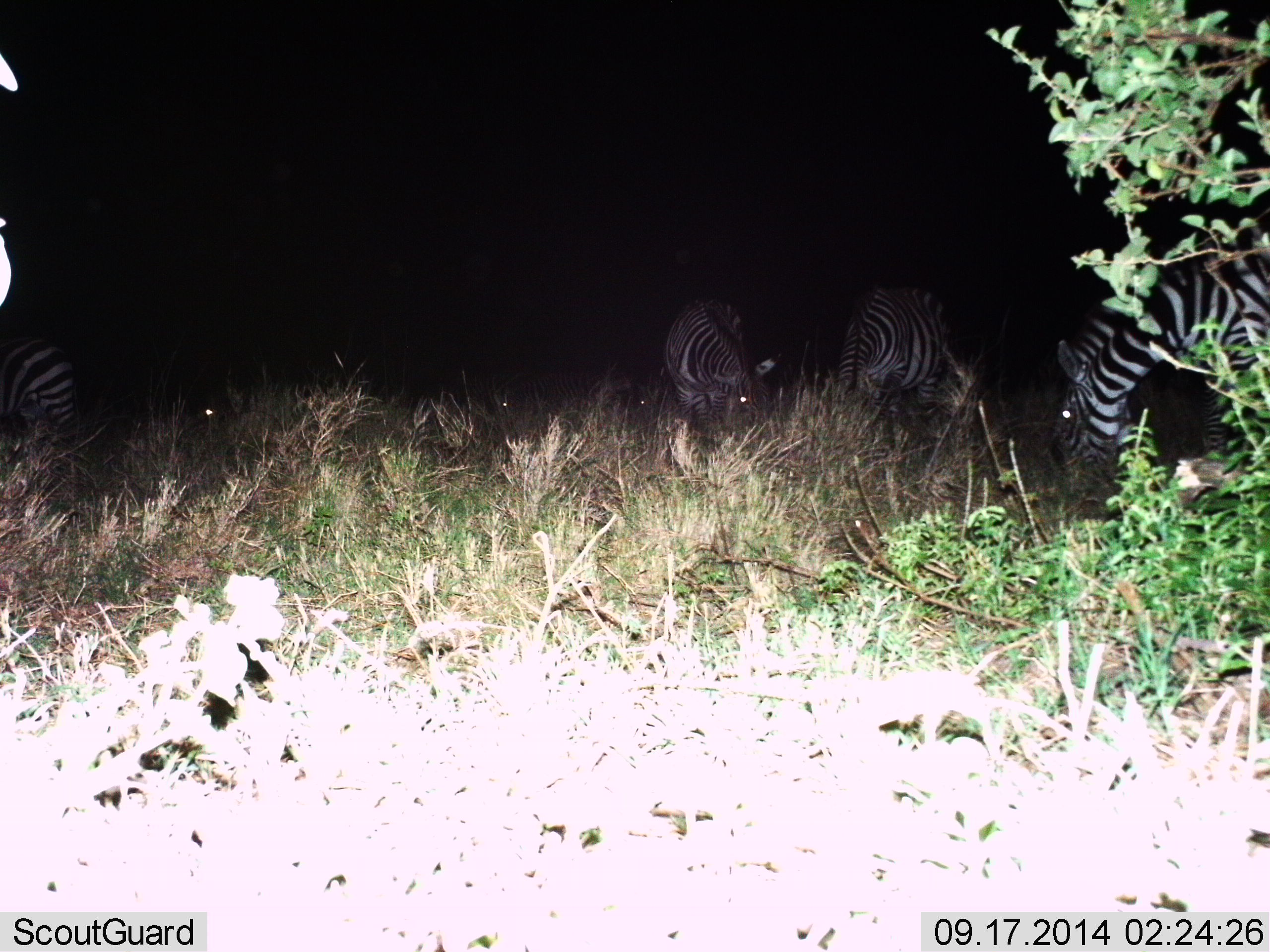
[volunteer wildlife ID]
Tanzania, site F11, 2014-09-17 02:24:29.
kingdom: Animalia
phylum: Chordata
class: Mammalia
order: Perissodactyla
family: Equidae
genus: Equus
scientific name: Equus quagga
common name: plains zebra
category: zebra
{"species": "zebra (plains zebra) (Equus quagga)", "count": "8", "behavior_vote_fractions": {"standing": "10%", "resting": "10%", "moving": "0%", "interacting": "0%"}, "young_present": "0%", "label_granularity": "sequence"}